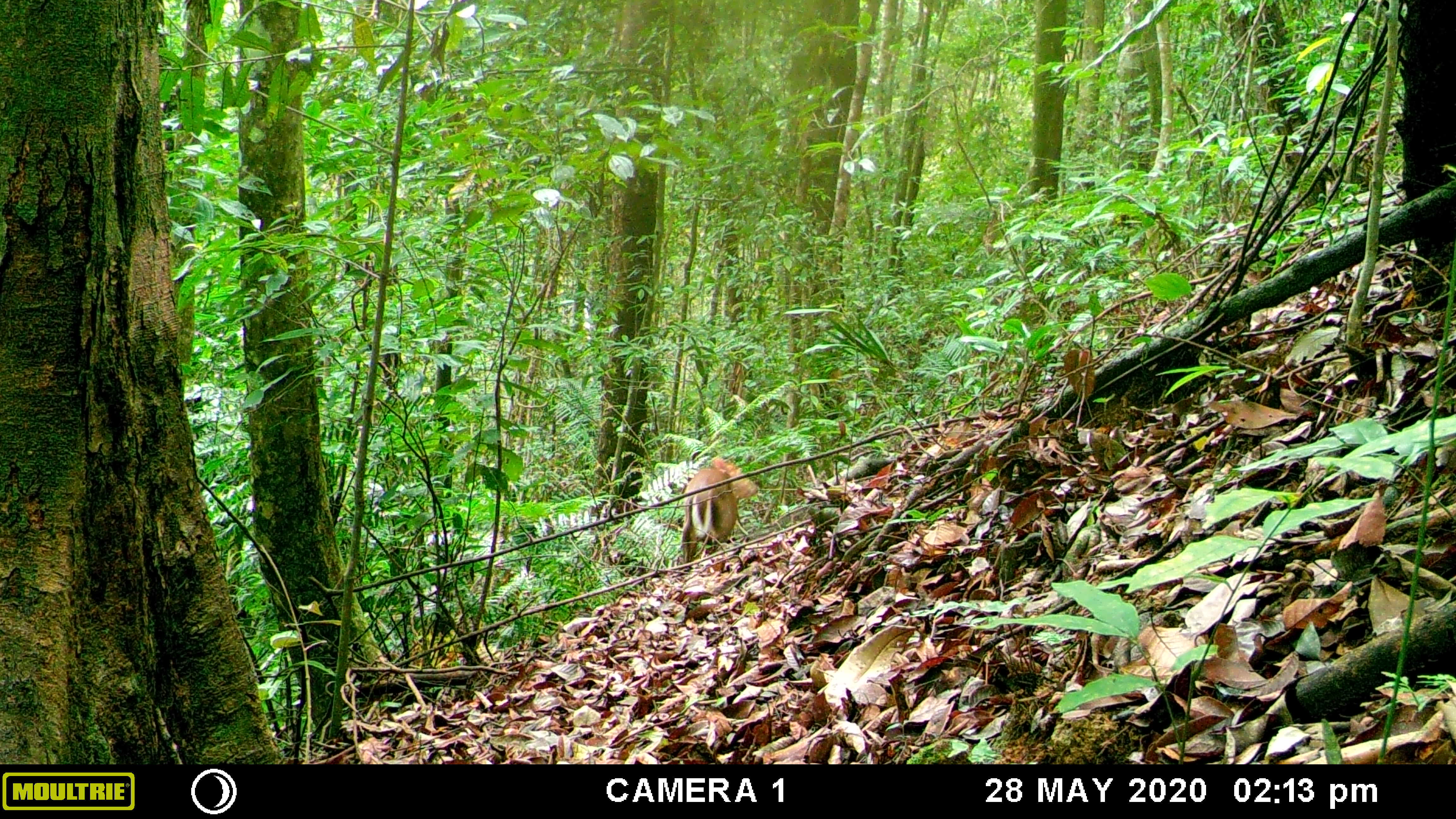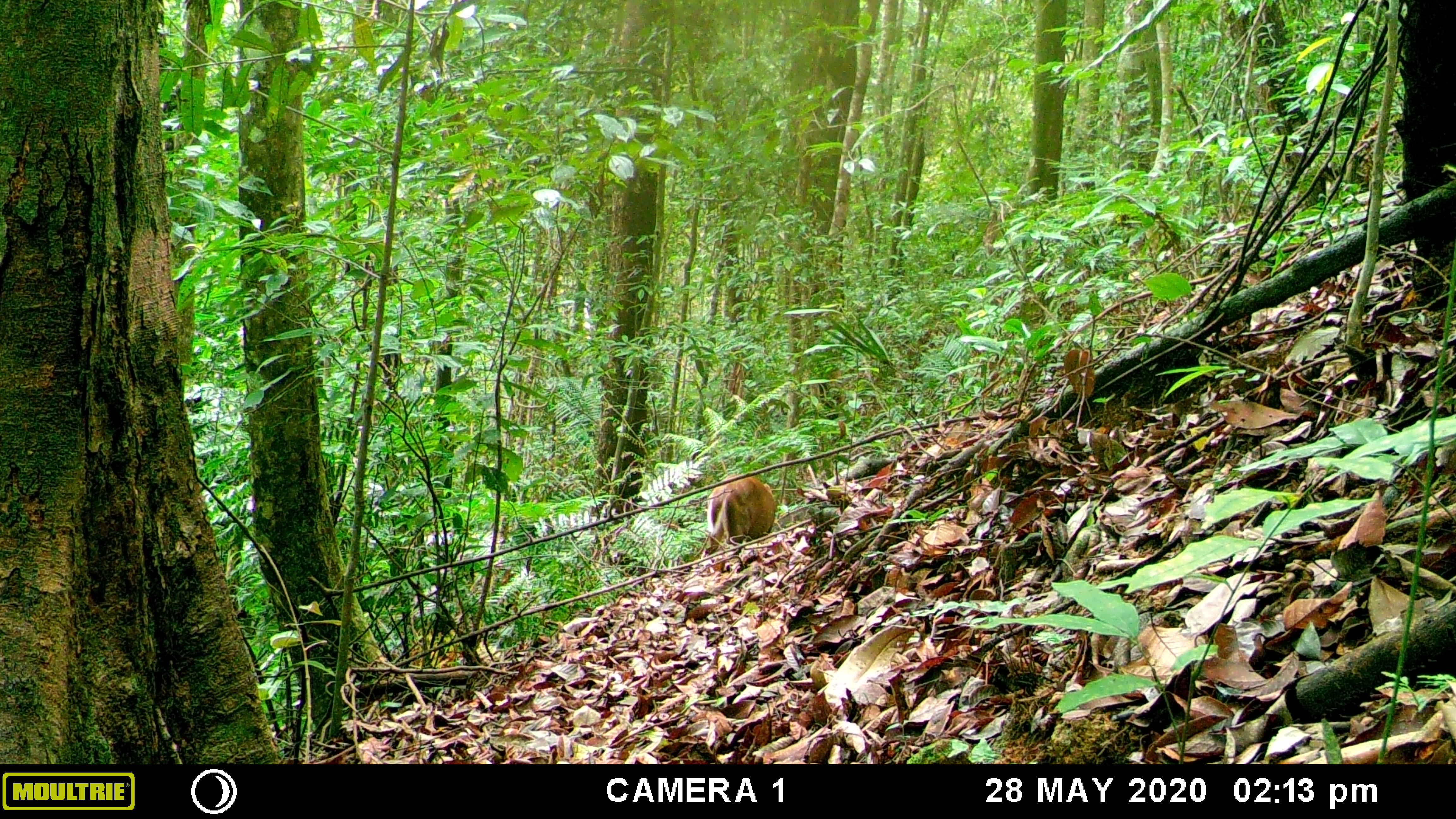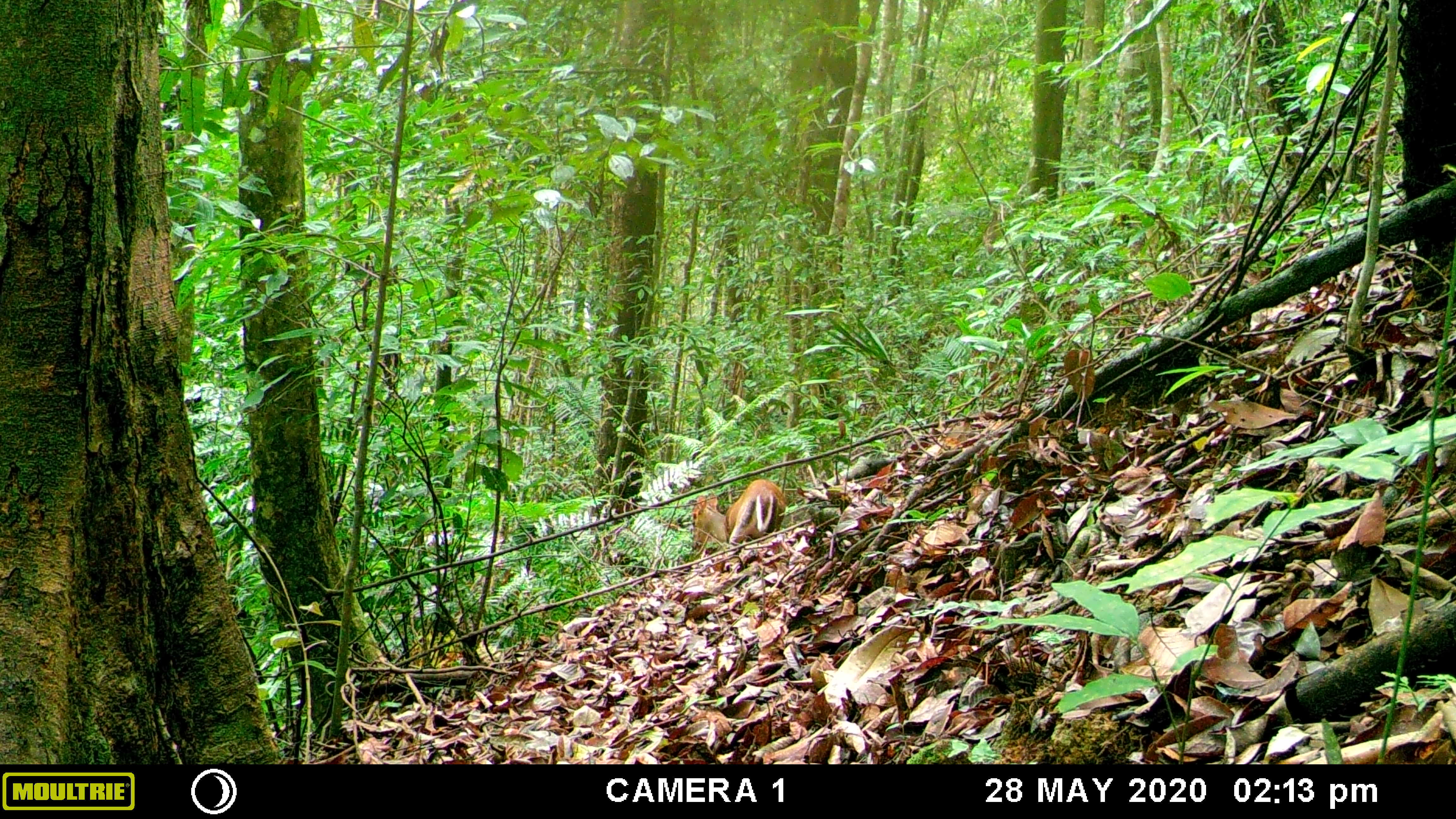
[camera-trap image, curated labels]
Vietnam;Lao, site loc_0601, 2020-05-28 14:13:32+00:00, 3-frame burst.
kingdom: Animalia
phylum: Chordata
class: Mammalia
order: Artiodactyla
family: Cervidae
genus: Muntiacus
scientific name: Muntiacus rooseveltorum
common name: roosevelt's muntjac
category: roosevelts muntjac group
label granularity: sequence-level